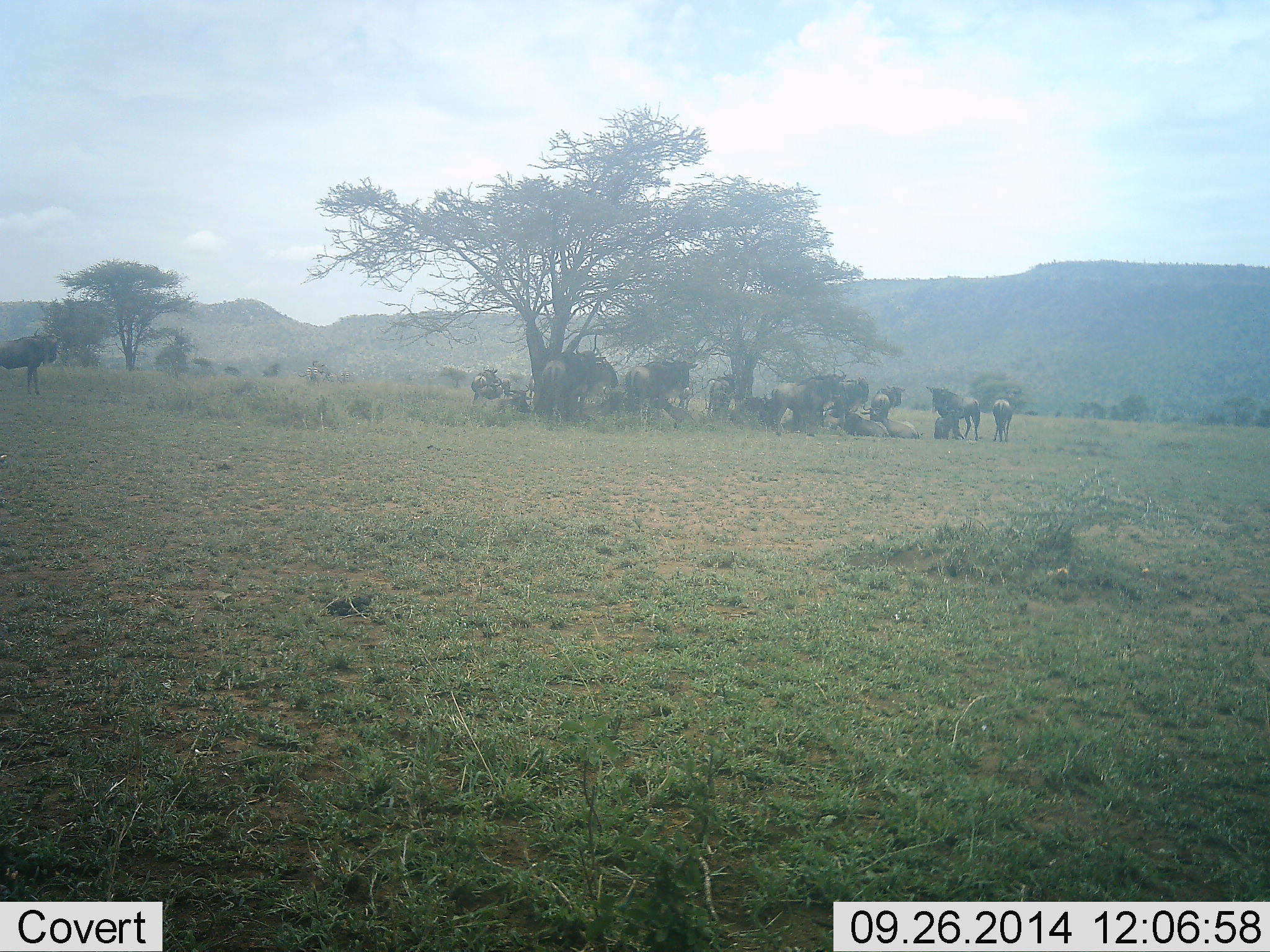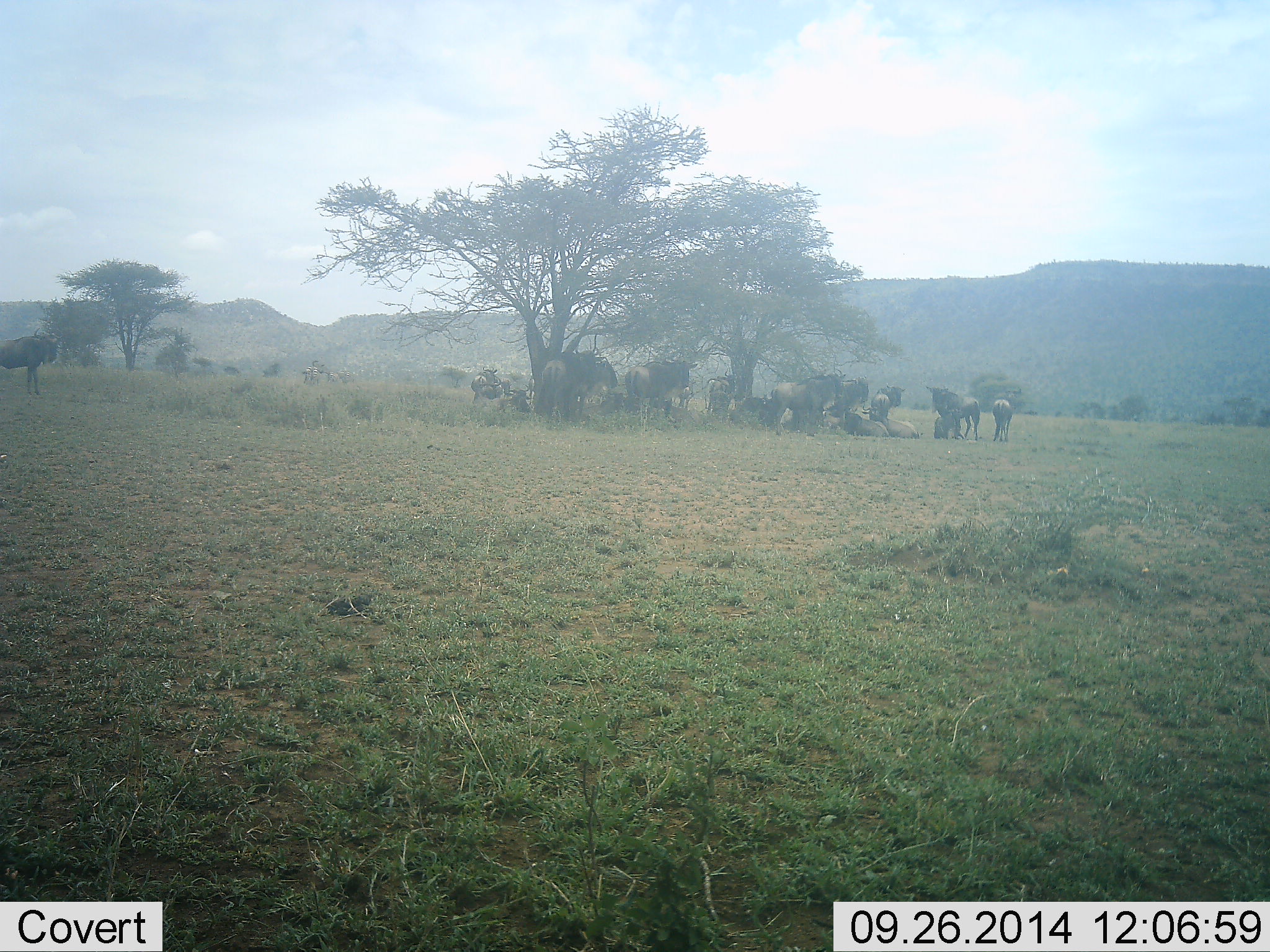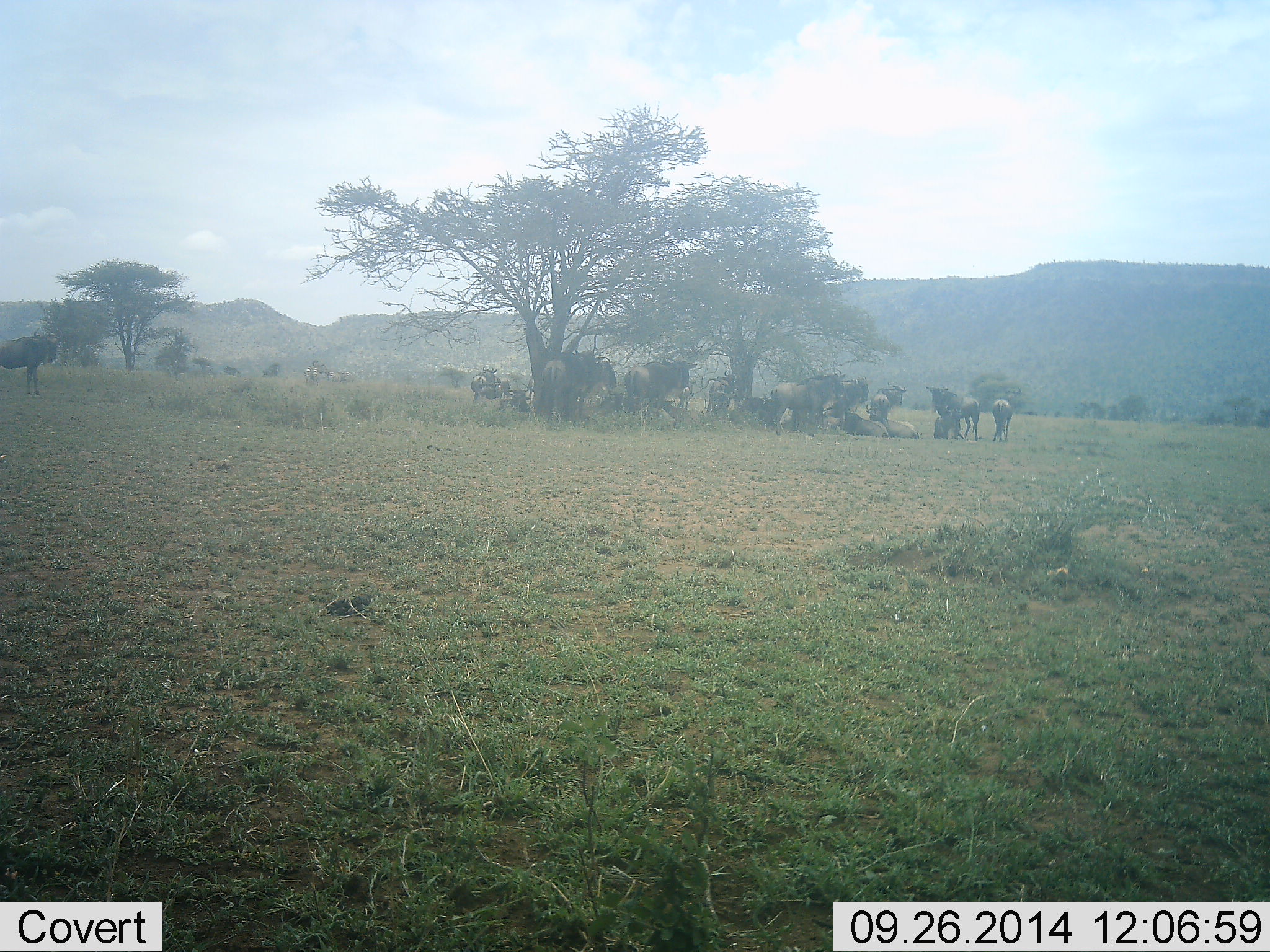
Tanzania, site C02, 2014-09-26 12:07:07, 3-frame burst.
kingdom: Animalia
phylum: Chordata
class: Mammalia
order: Artiodactyla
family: Bovidae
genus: Connochaetes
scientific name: Connochaetes taurinus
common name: blue wildebeest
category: wildebeest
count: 11-50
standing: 90%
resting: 100%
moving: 0%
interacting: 0%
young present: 10%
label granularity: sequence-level